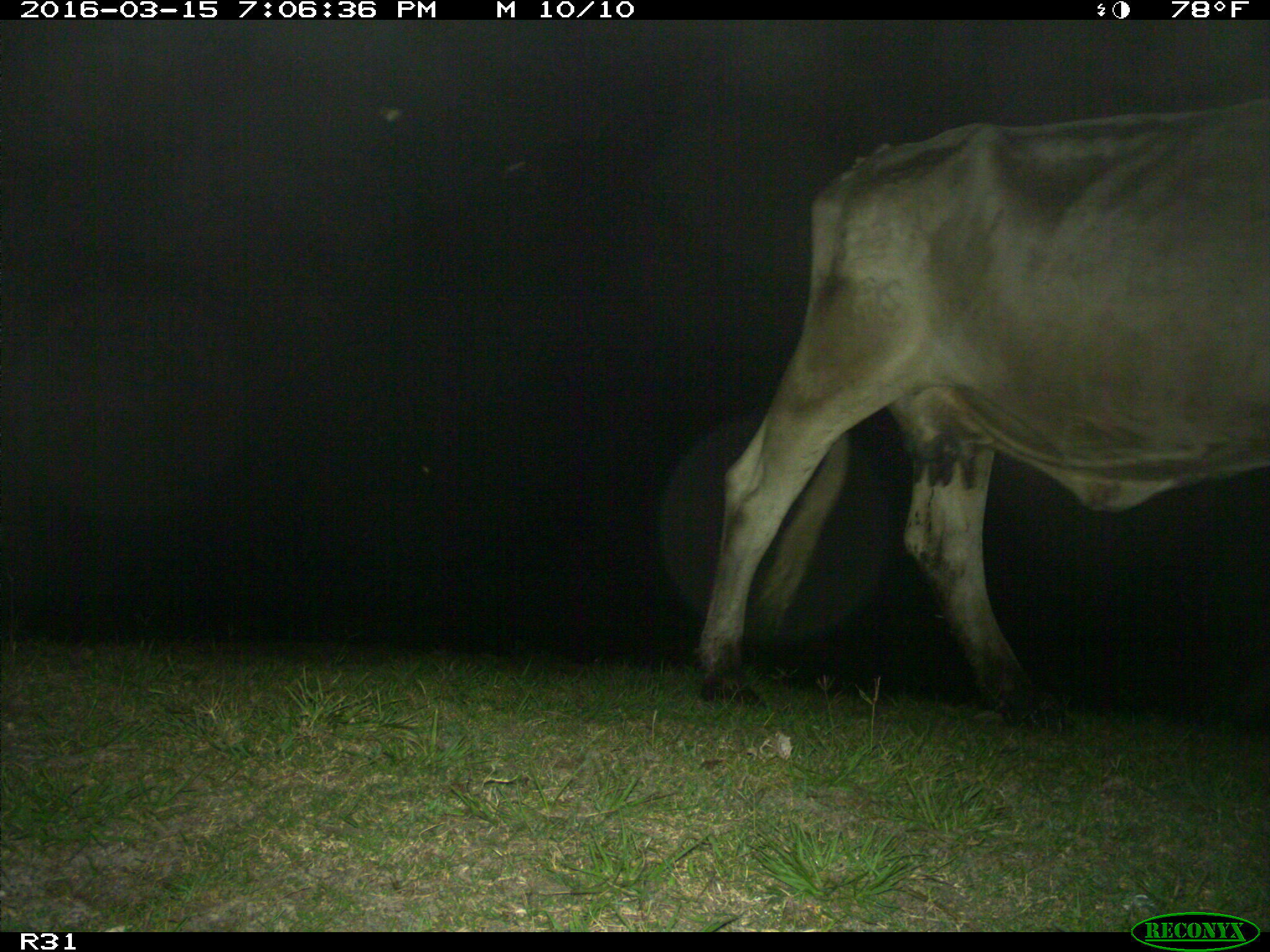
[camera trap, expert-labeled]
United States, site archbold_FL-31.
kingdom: Animalia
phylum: Chordata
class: Mammalia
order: Artiodactyla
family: Bovidae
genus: Bos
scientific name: Bos taurus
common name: domestic cow